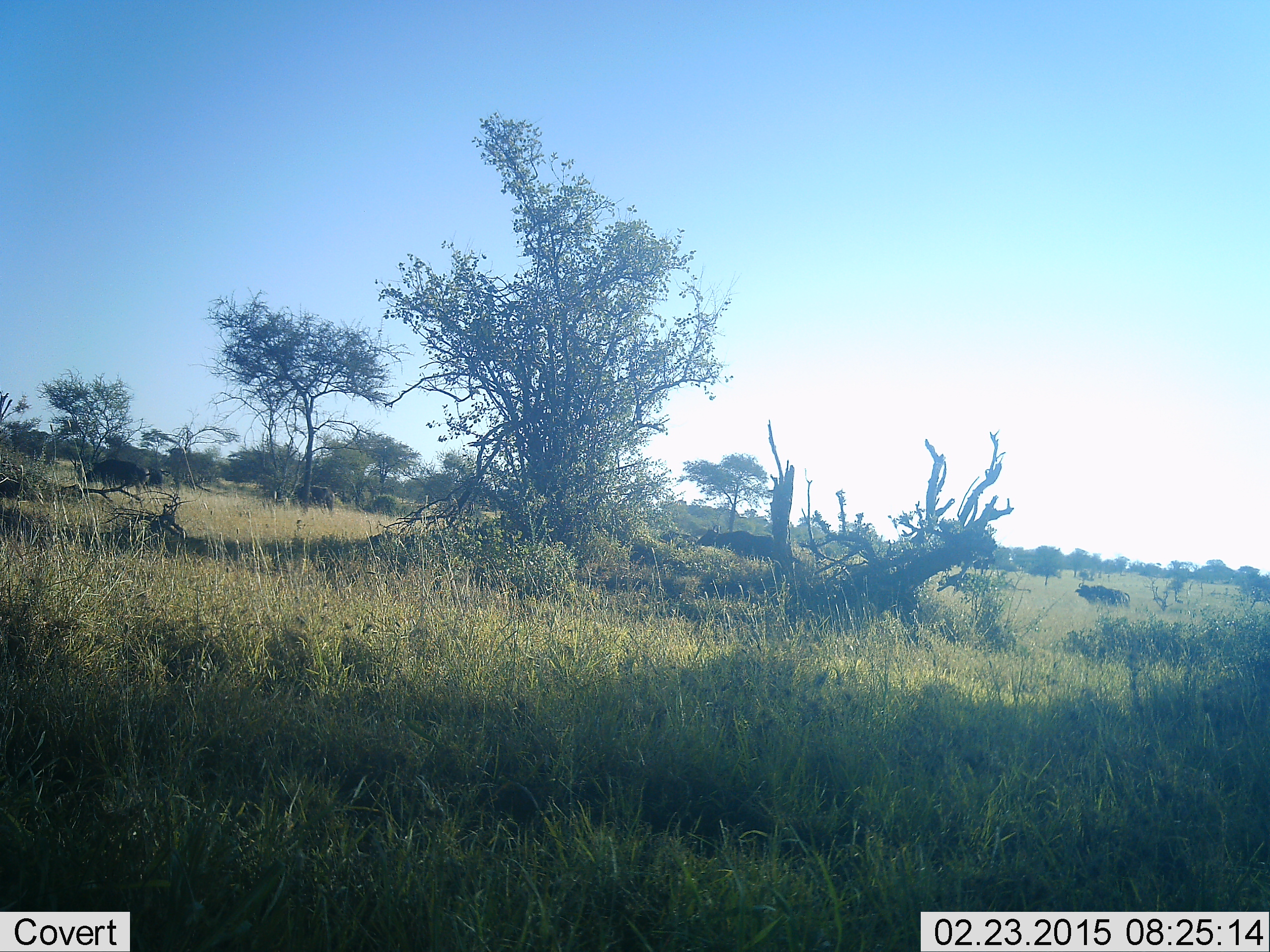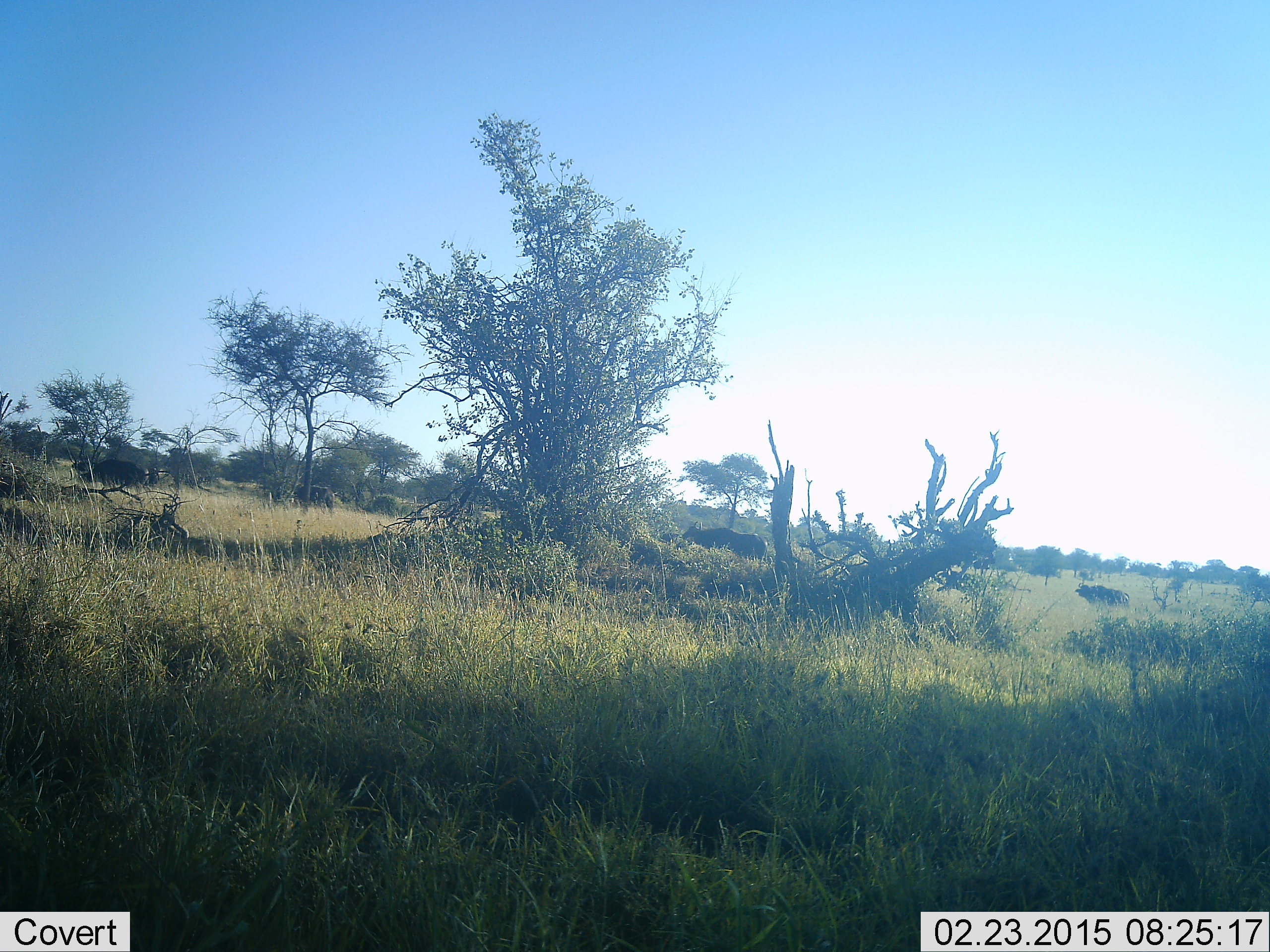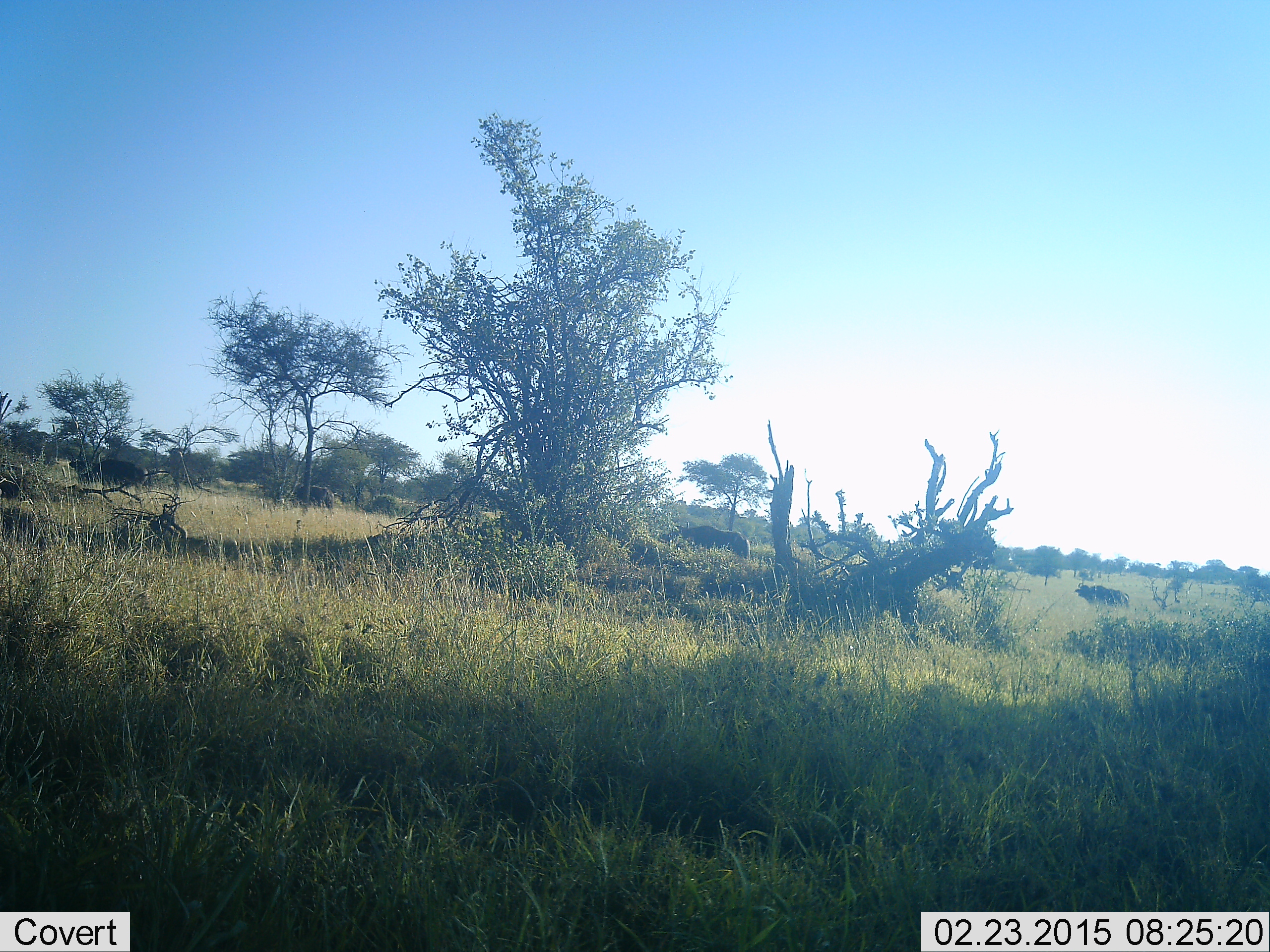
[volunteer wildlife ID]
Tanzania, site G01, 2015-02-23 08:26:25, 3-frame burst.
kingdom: Animalia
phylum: Chordata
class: Mammalia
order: Artiodactyla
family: Bovidae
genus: Syncerus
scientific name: Syncerus caffer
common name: cape buffalo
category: buffalo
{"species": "buffalo (cape buffalo) (Syncerus caffer)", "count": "5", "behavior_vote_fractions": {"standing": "50%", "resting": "0%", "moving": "100%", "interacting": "0%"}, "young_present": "10%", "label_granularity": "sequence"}